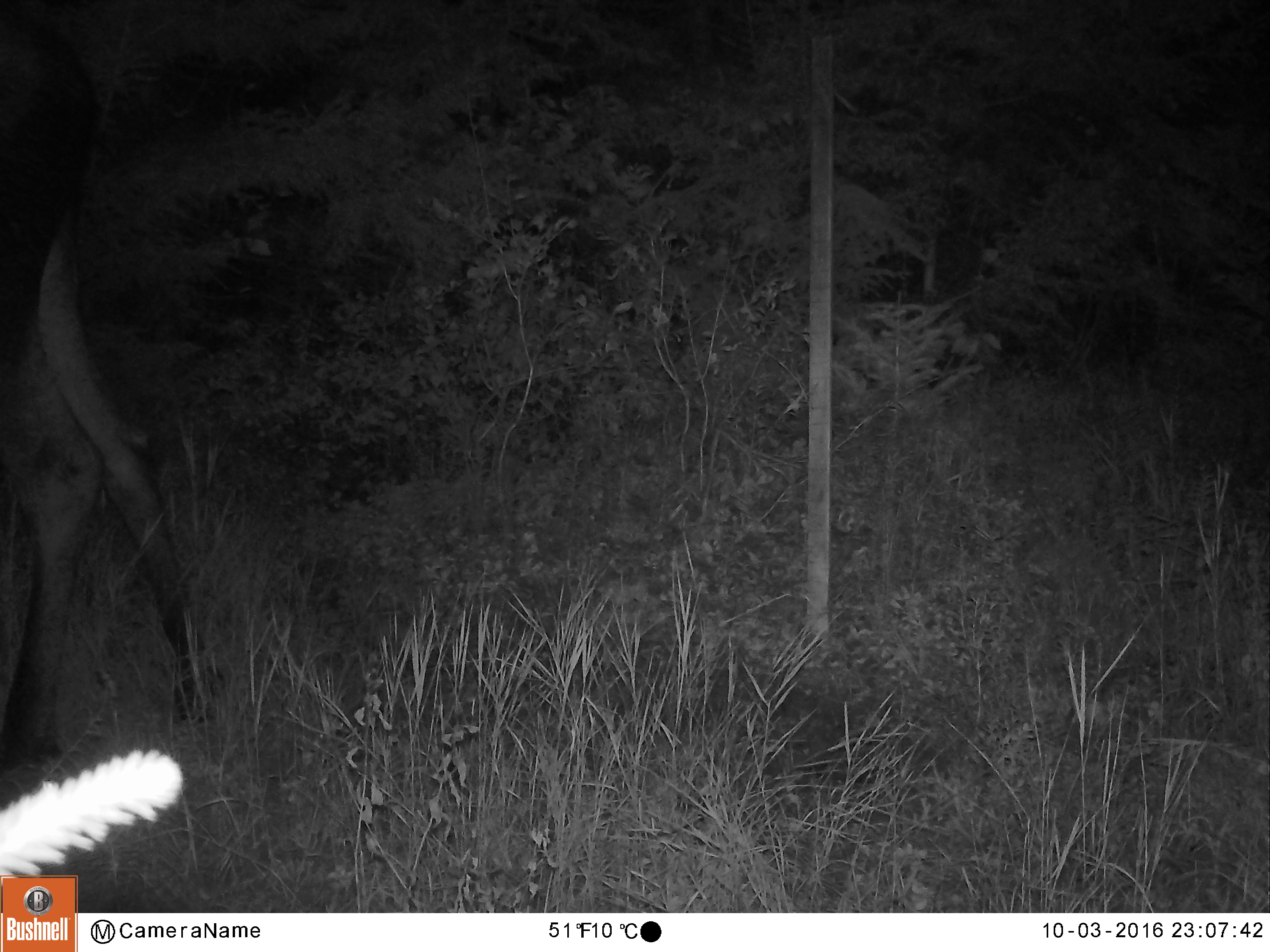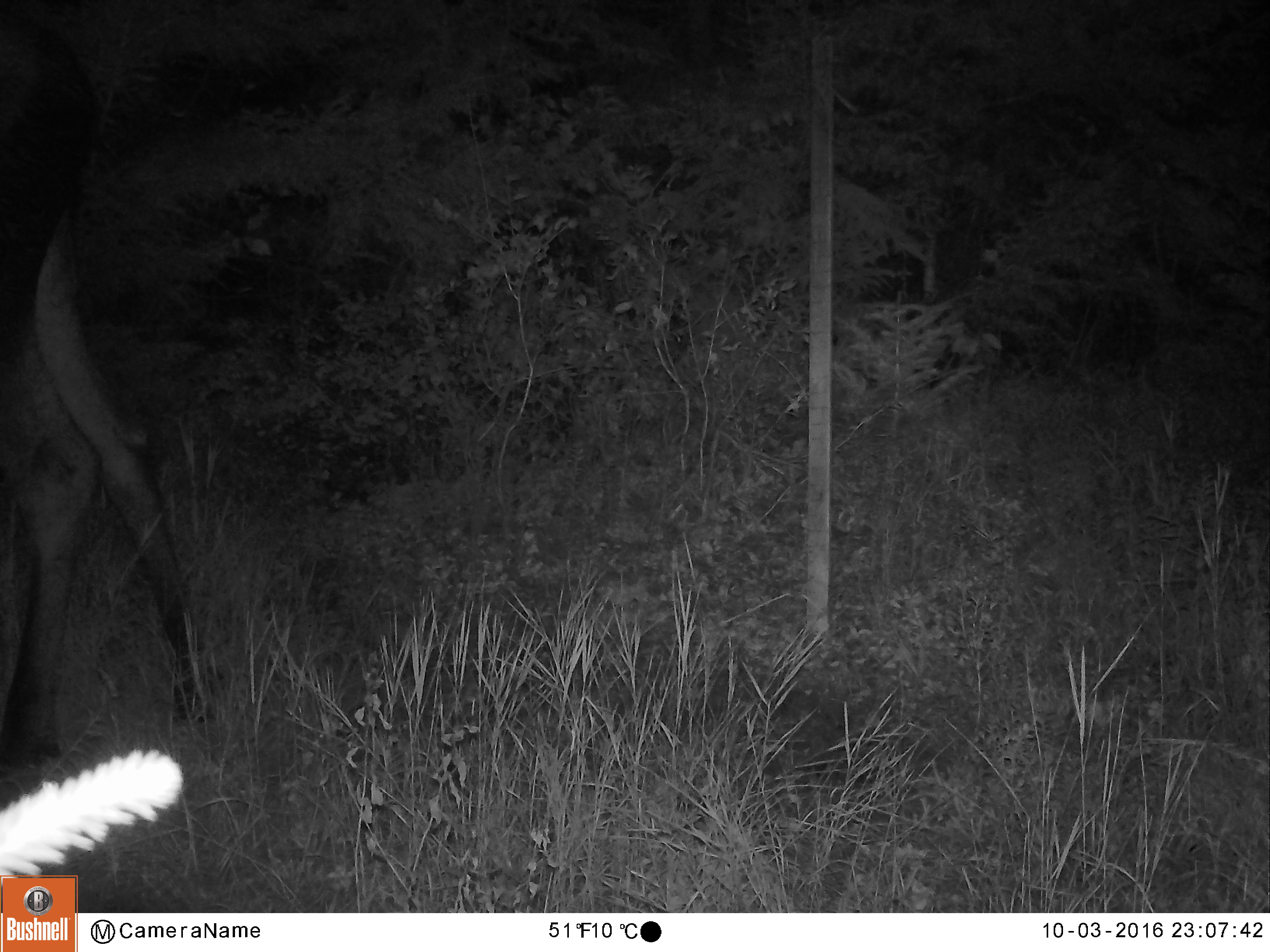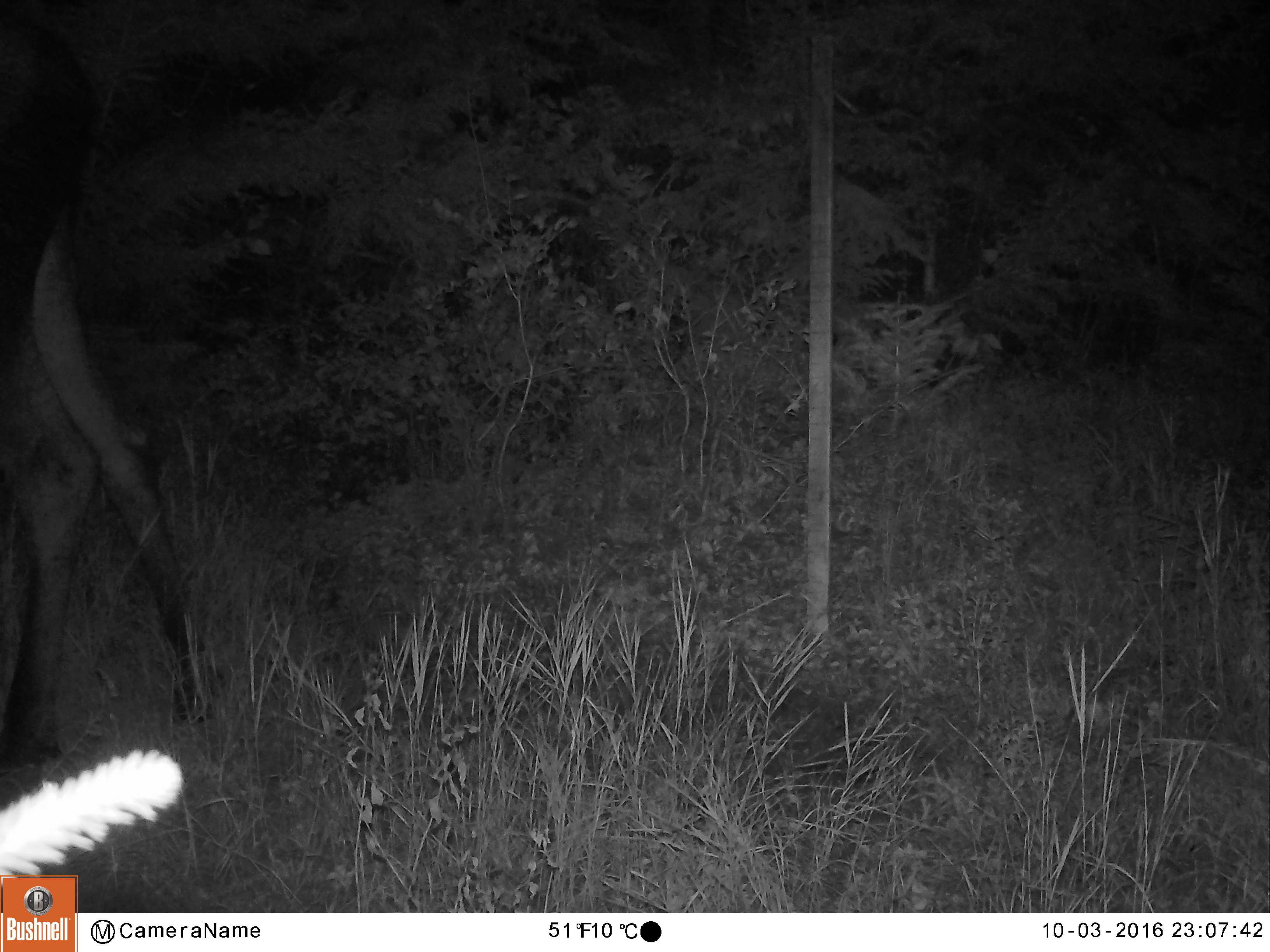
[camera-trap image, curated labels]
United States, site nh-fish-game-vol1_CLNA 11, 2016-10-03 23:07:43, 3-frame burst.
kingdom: Animalia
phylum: Chordata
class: Mammalia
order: Artiodactyla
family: Cervidae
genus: Alces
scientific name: Alces alces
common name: moose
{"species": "moose (Alces alces)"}